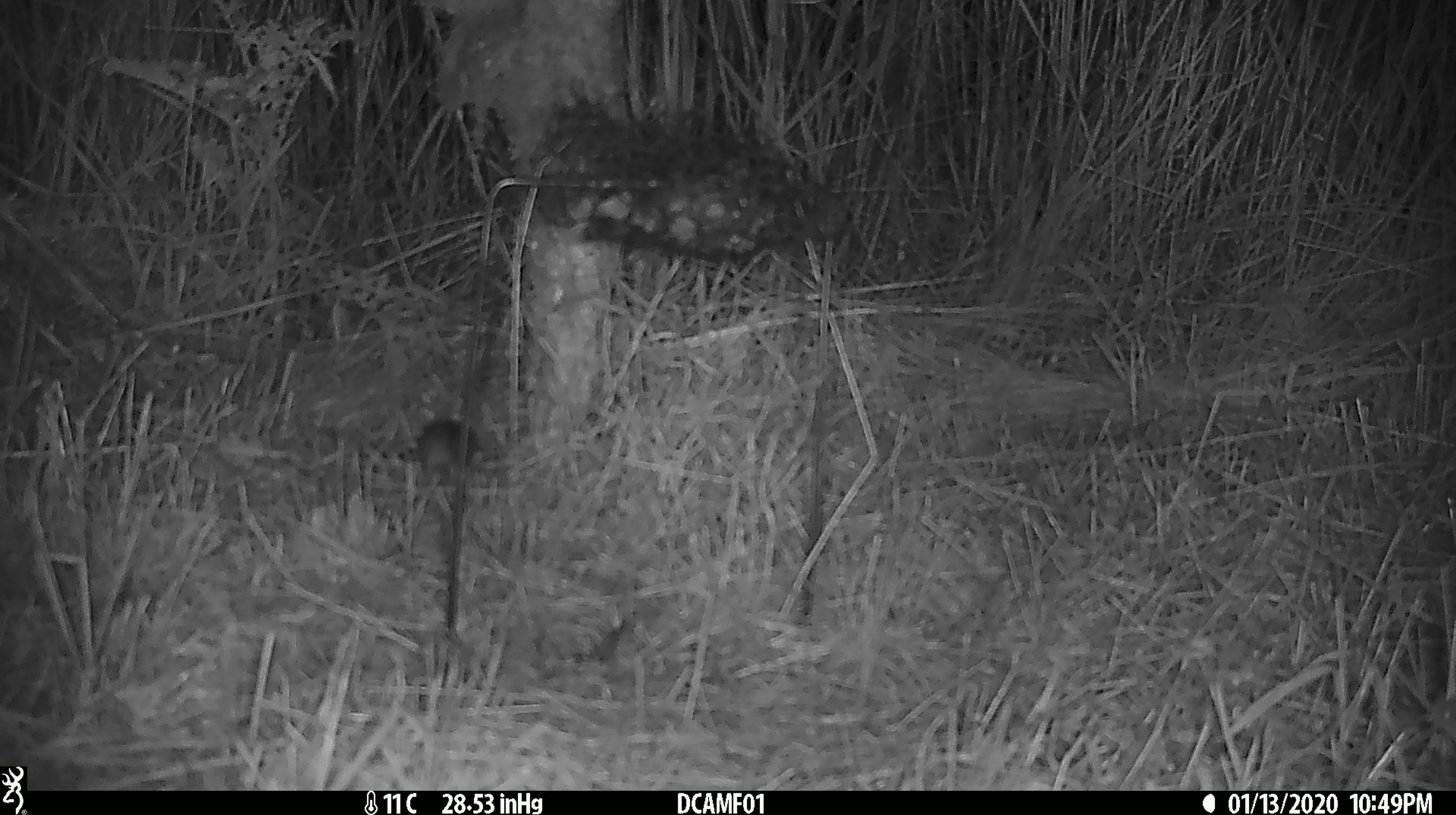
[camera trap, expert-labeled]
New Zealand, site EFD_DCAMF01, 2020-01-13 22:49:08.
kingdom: Animalia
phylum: Chordata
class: Mammalia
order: Rodentia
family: Muridae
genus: Mus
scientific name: Mus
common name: mouse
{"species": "mouse (Mus)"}